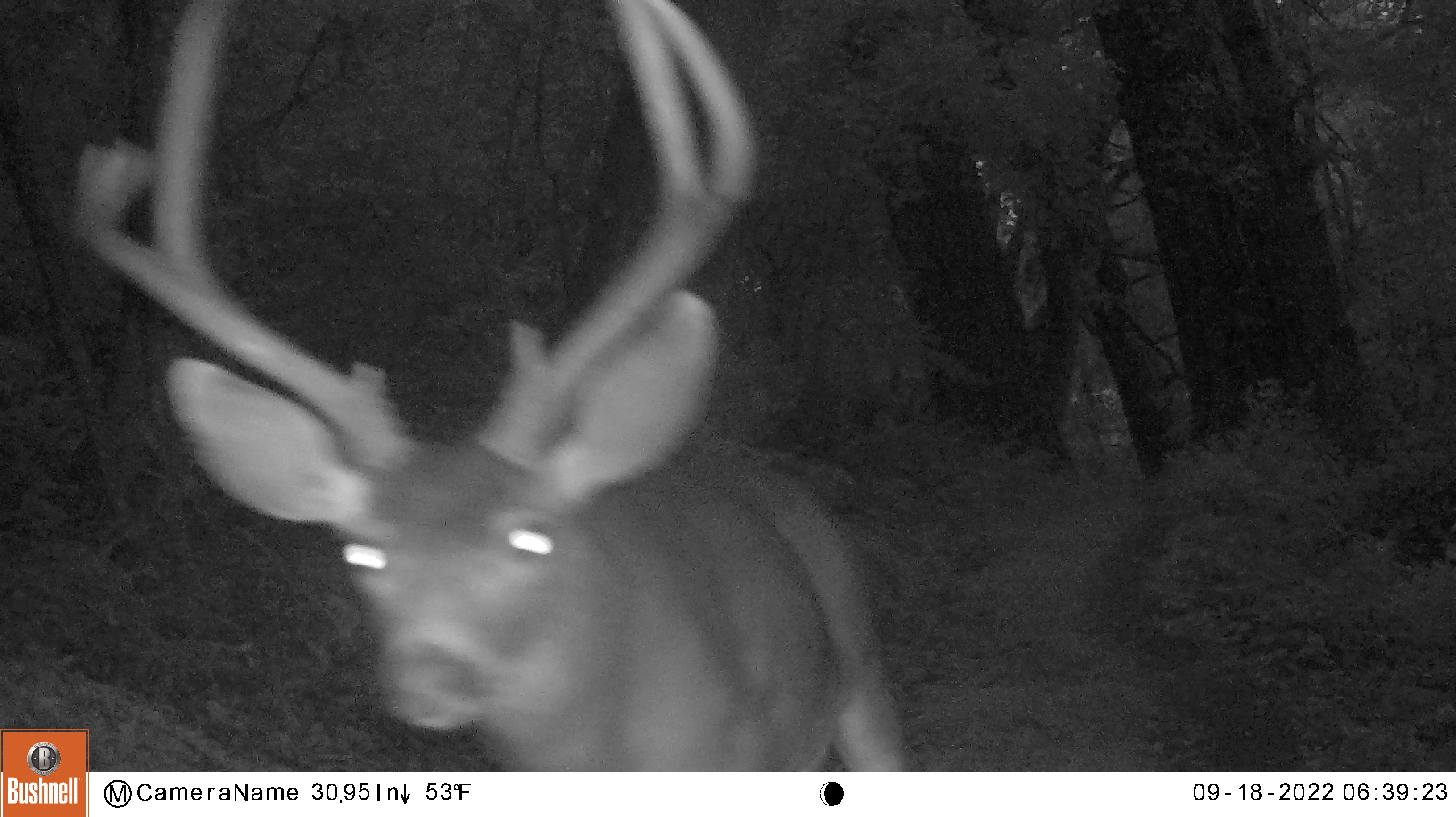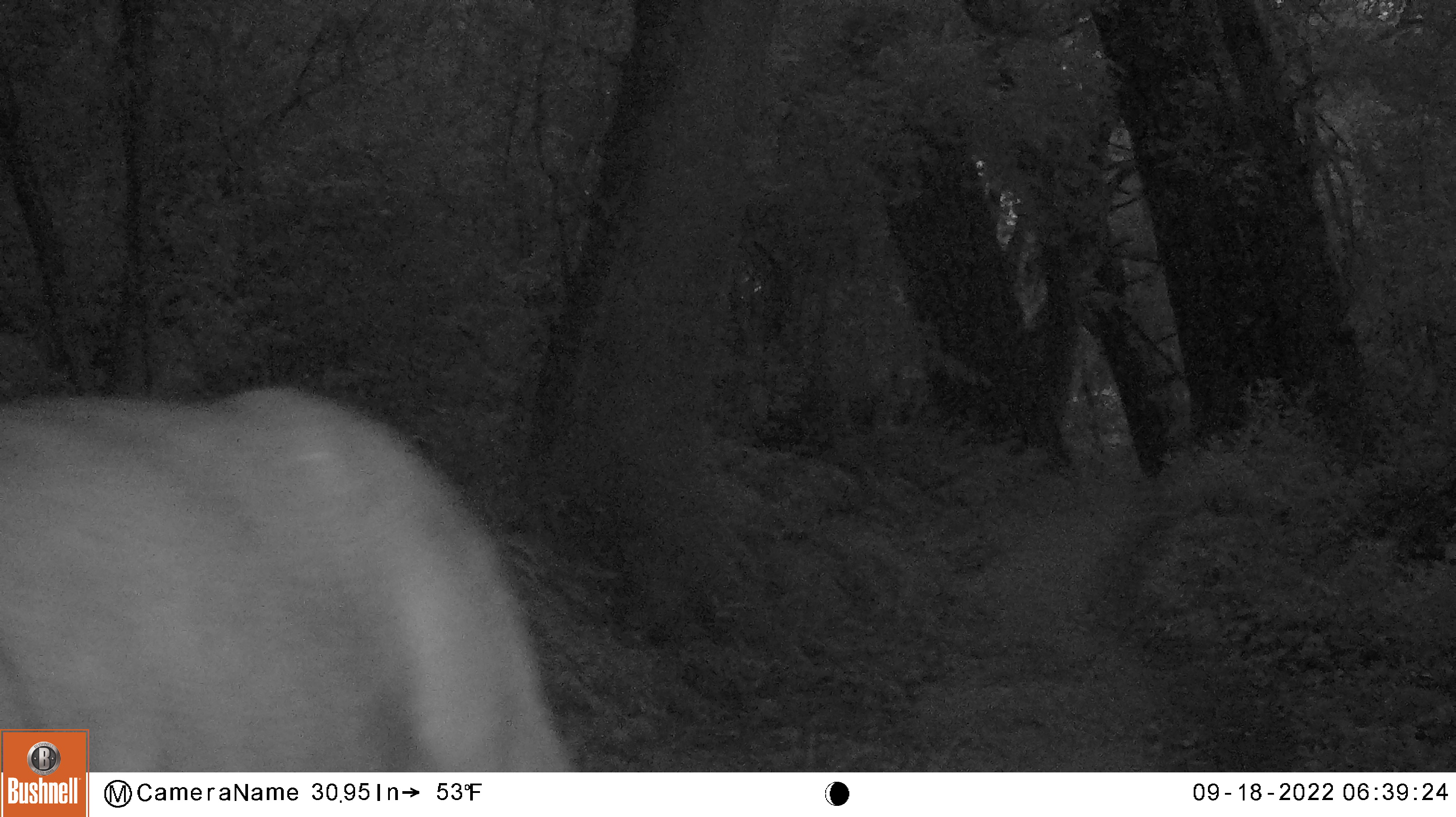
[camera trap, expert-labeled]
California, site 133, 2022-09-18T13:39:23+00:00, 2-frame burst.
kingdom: Animalia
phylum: Chordata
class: Mammalia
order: Artiodactyla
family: Cervidae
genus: Odocoileus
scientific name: Odocoileus hemionus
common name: mule deer